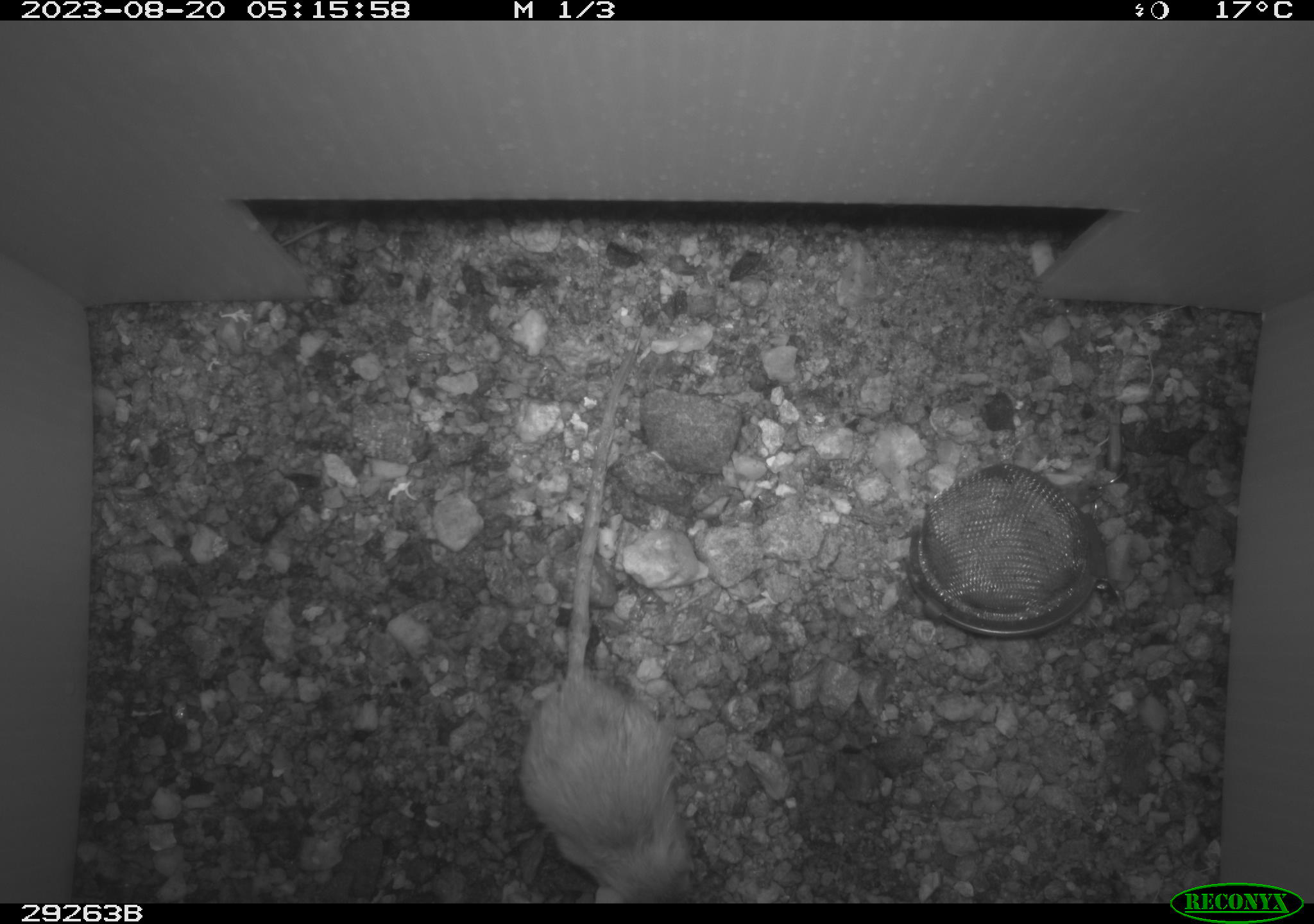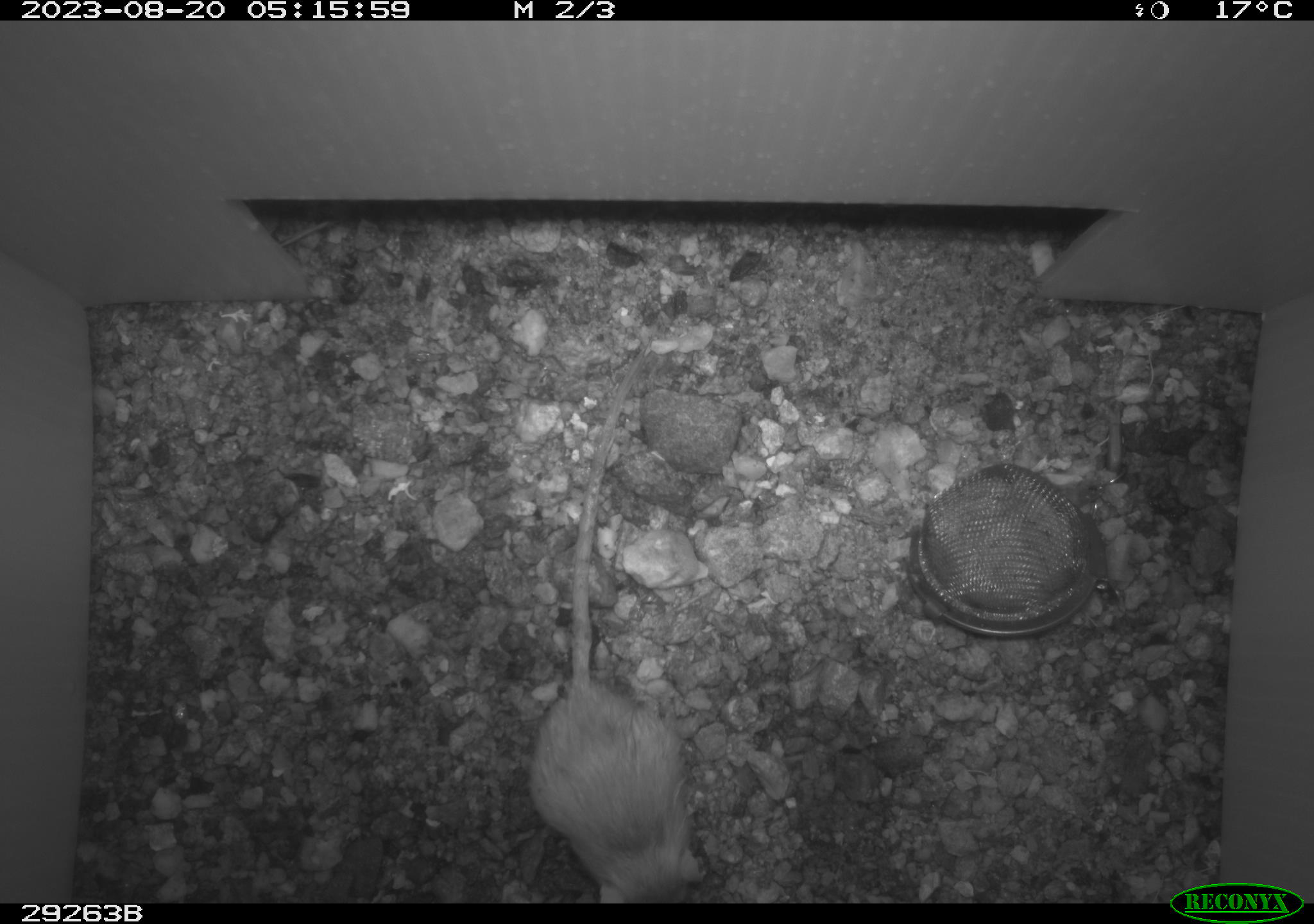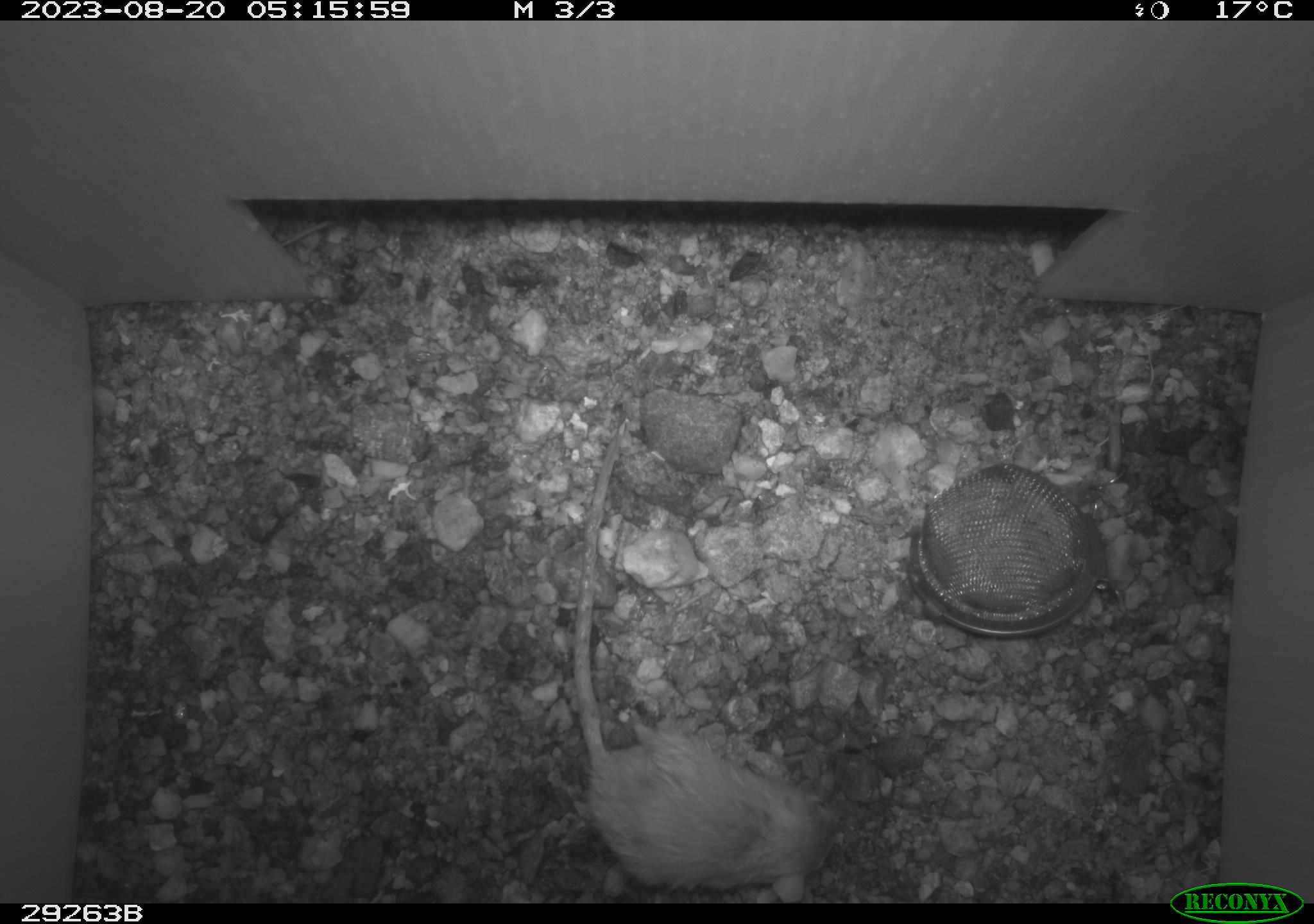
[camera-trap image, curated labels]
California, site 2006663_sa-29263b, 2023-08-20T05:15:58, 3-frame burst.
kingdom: Animalia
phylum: Chordata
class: Mammalia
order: Rodentia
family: Heteromyidae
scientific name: Heteromyidae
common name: kangaroo rats and pocket mice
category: heteromyidae family